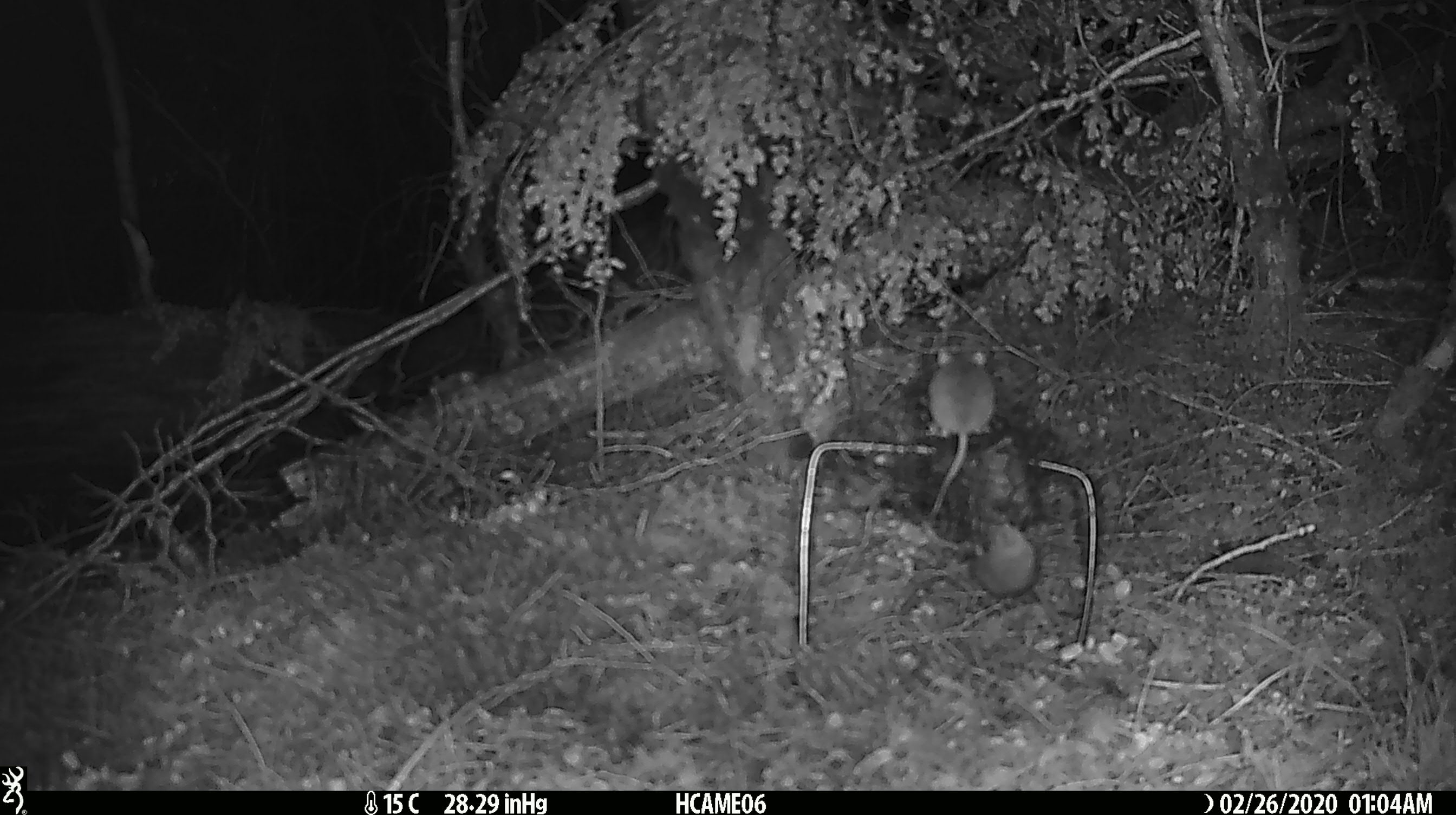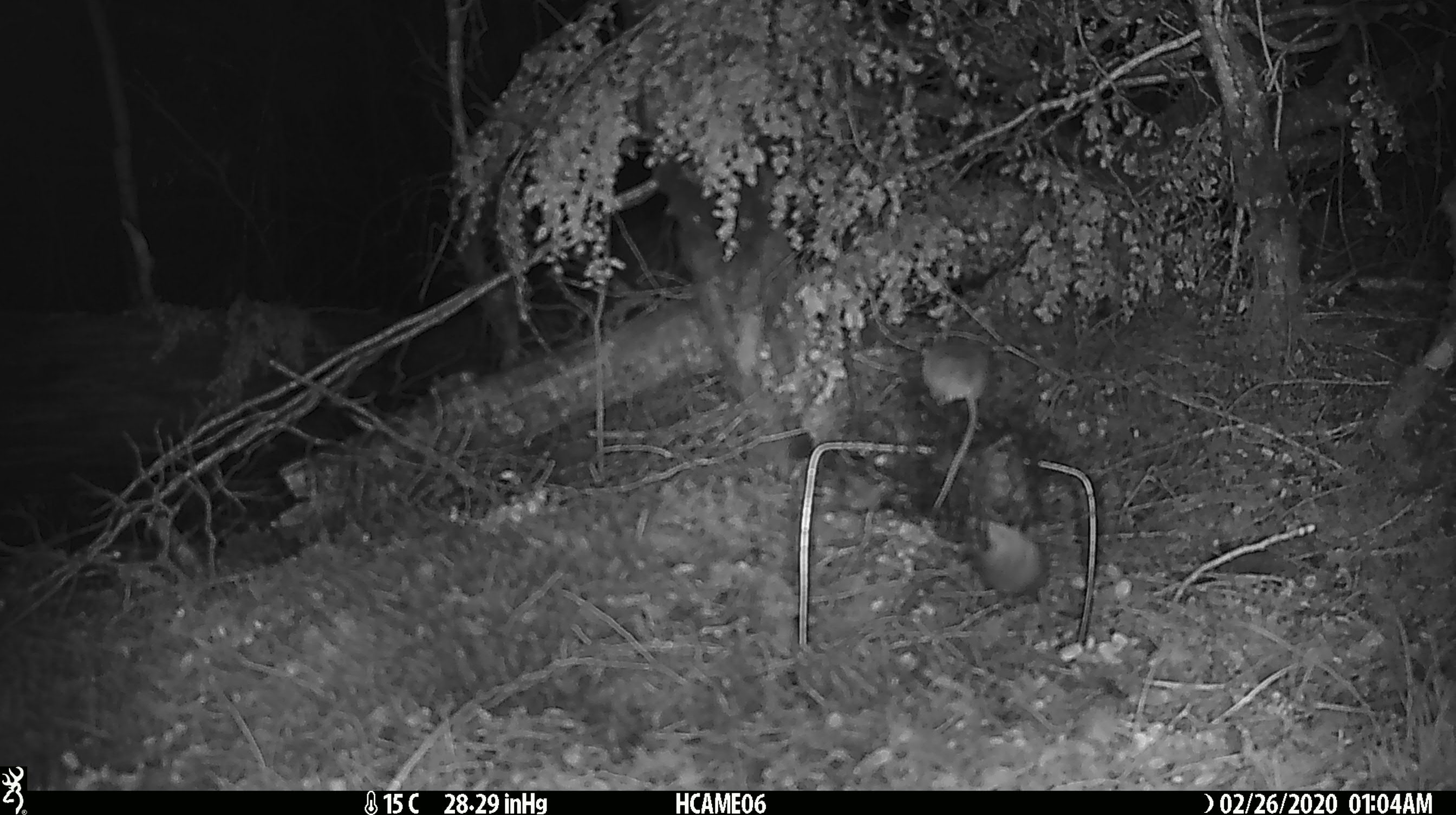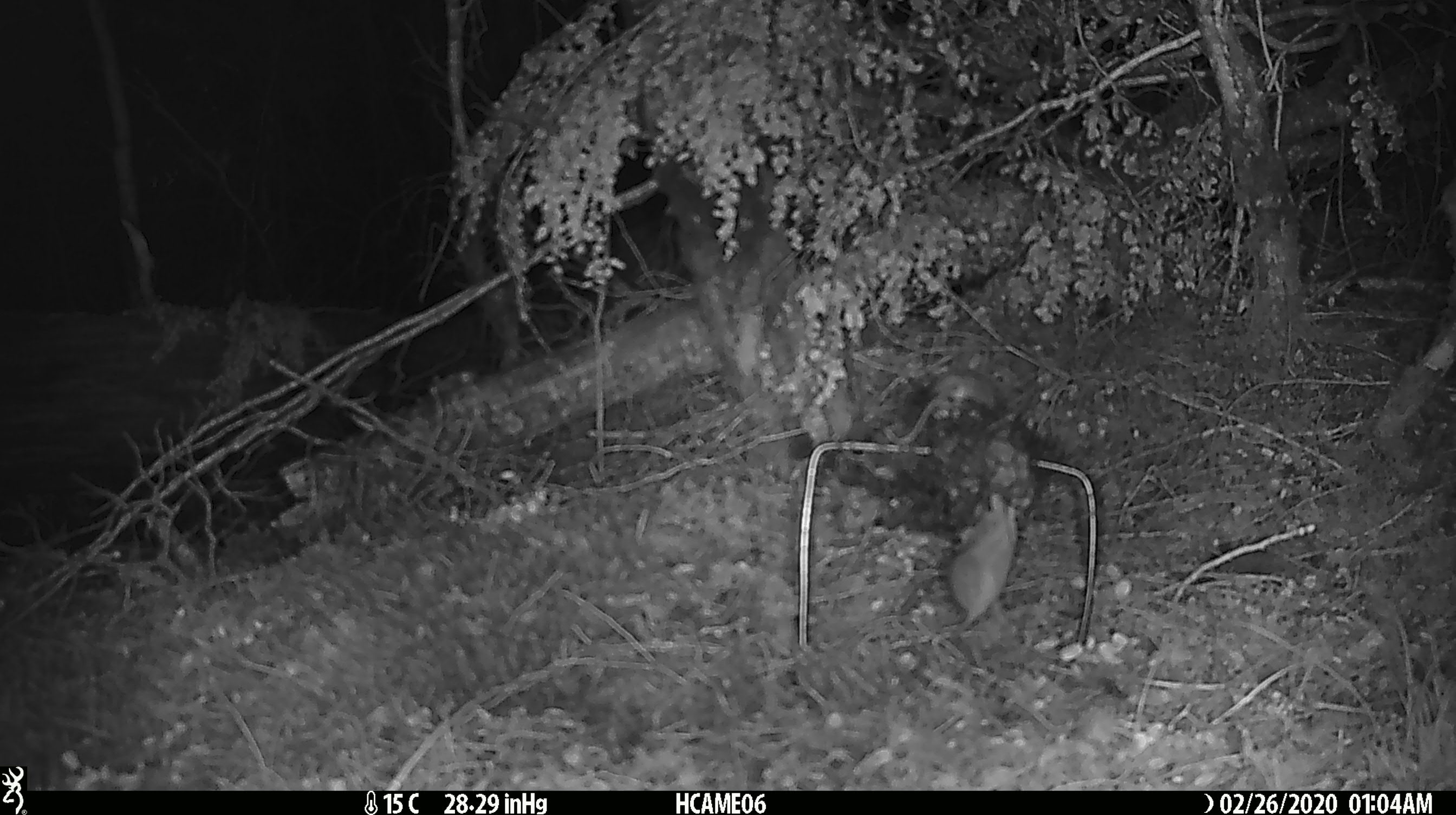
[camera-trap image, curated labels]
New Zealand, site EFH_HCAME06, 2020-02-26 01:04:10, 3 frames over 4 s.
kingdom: Animalia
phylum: Chordata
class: Mammalia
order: Rodentia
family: Muridae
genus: Mus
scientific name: Mus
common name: mouse